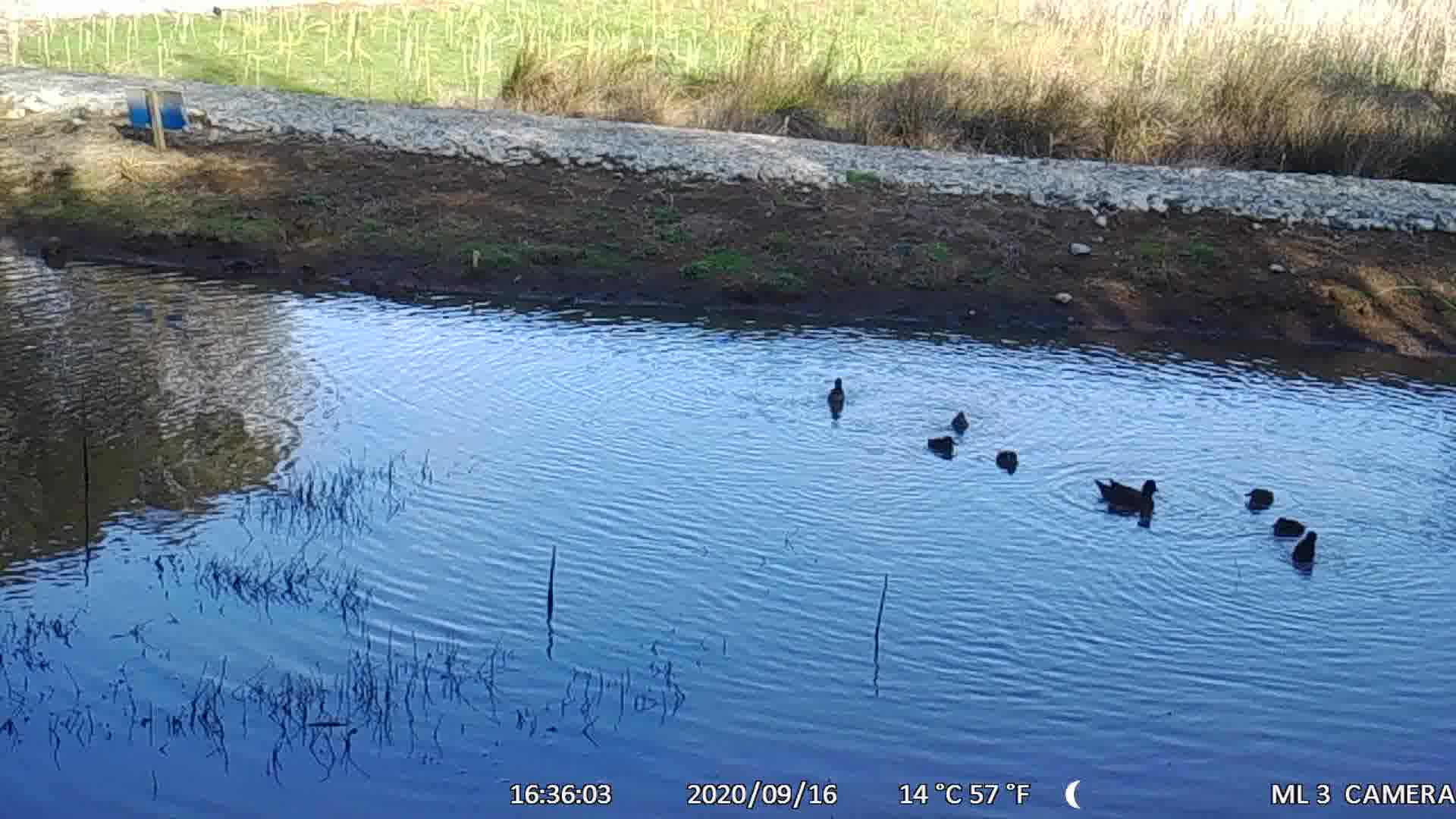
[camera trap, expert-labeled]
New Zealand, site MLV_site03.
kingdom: Animalia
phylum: Chordata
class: Aves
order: Anseriformes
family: Anatidae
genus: Anas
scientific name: Anas chlorotis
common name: brown teal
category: pateke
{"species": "pateke (brown teal) (Anas chlorotis)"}